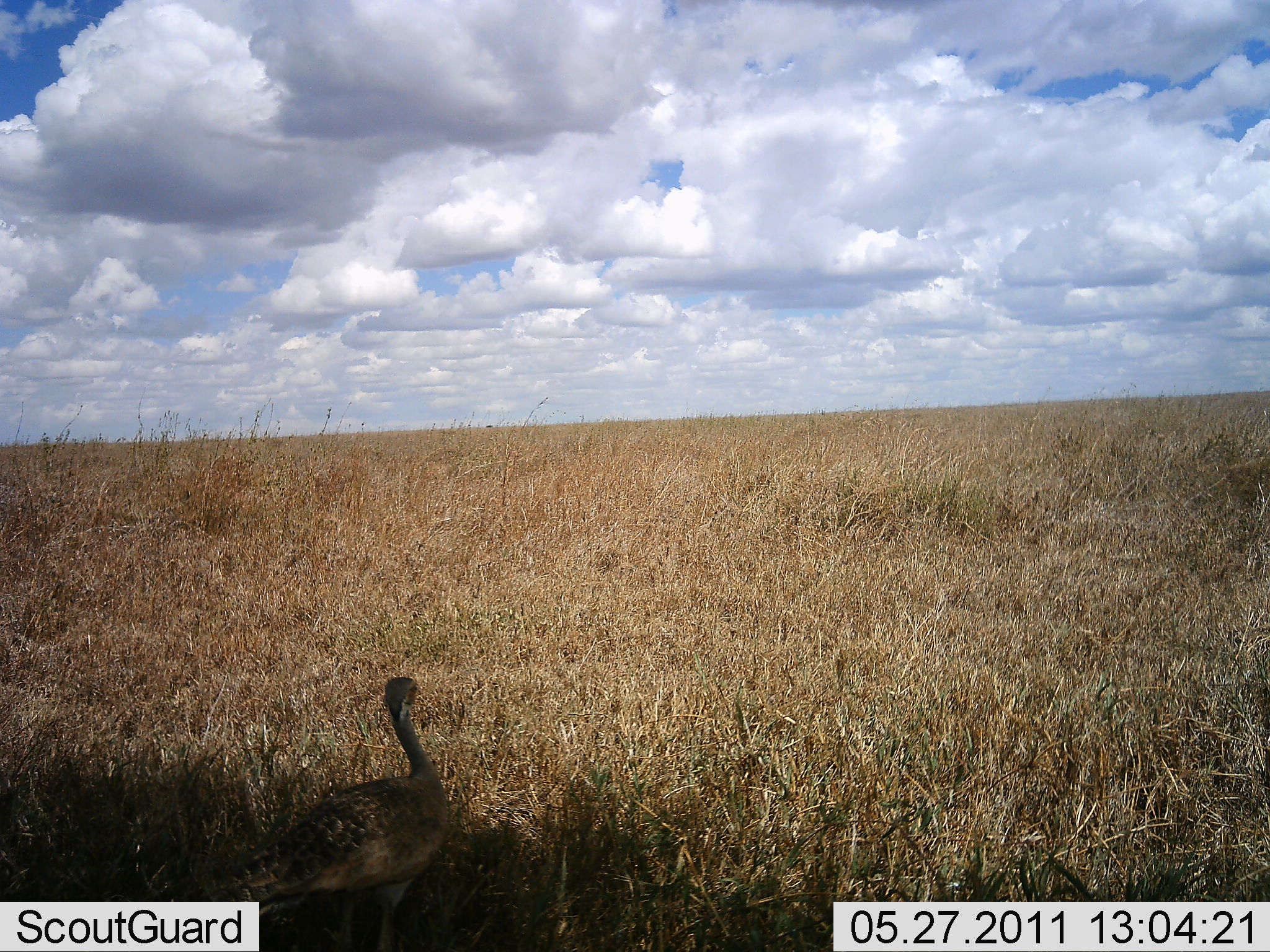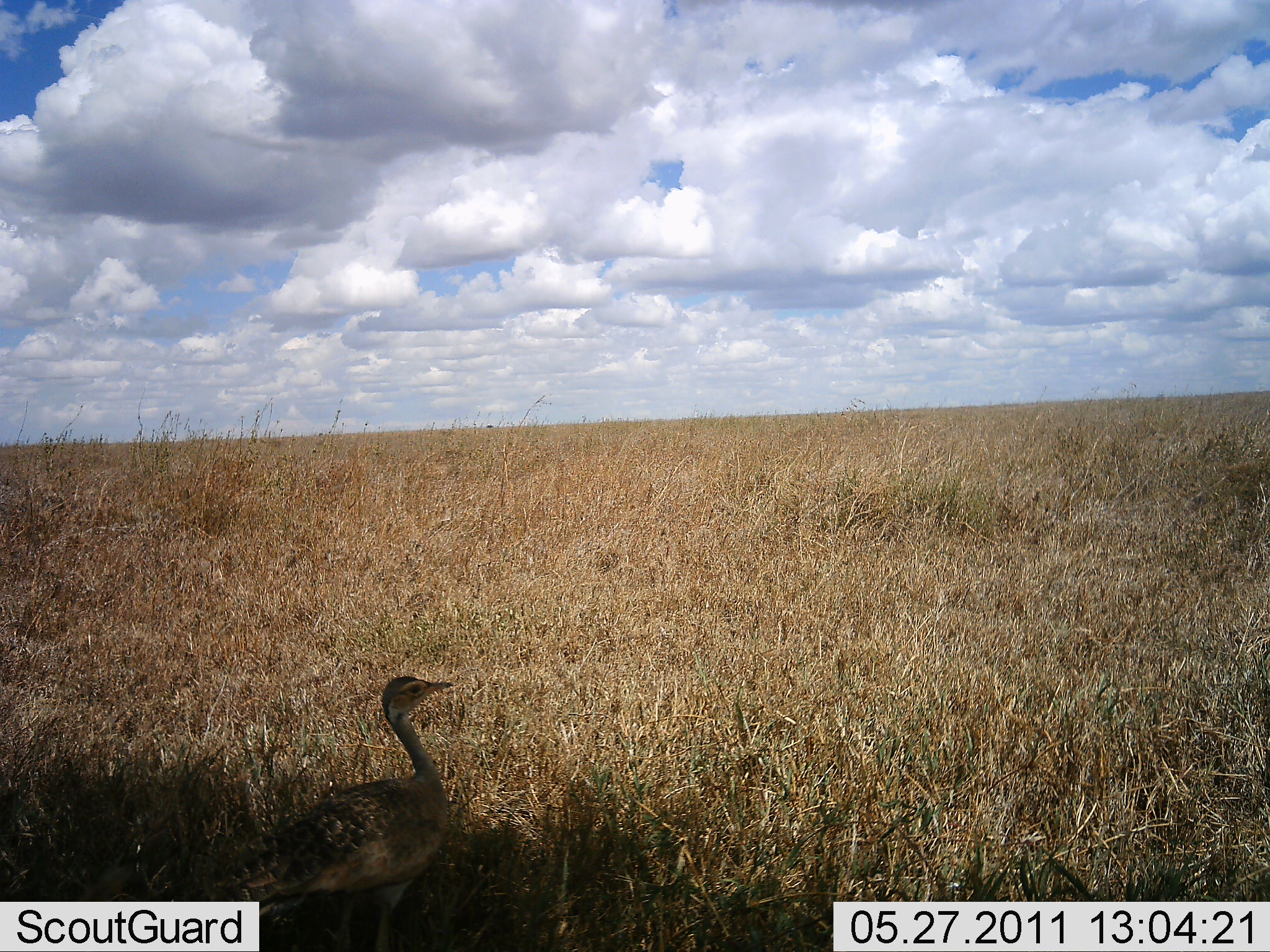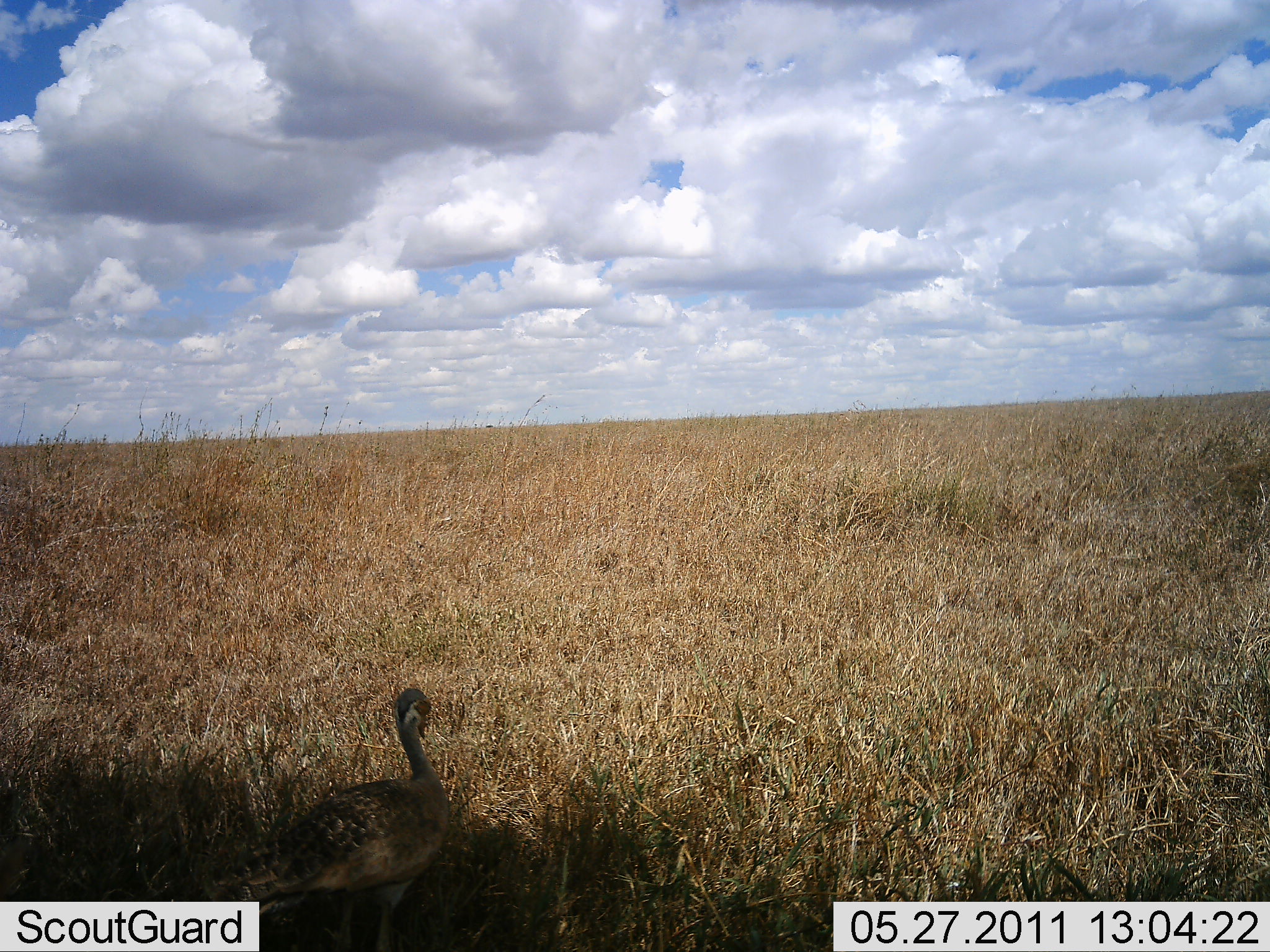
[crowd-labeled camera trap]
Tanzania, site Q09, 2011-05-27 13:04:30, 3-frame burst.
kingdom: Animalia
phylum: Chordata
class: Aves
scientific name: Aves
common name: bird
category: otherbird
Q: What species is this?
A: Otherbird (bird) (Aves).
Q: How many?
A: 1.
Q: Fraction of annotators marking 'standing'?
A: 88%.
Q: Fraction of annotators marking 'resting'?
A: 12%.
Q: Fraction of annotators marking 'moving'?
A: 0%.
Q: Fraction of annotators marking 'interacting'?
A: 0%.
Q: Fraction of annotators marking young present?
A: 0%.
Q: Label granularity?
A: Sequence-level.